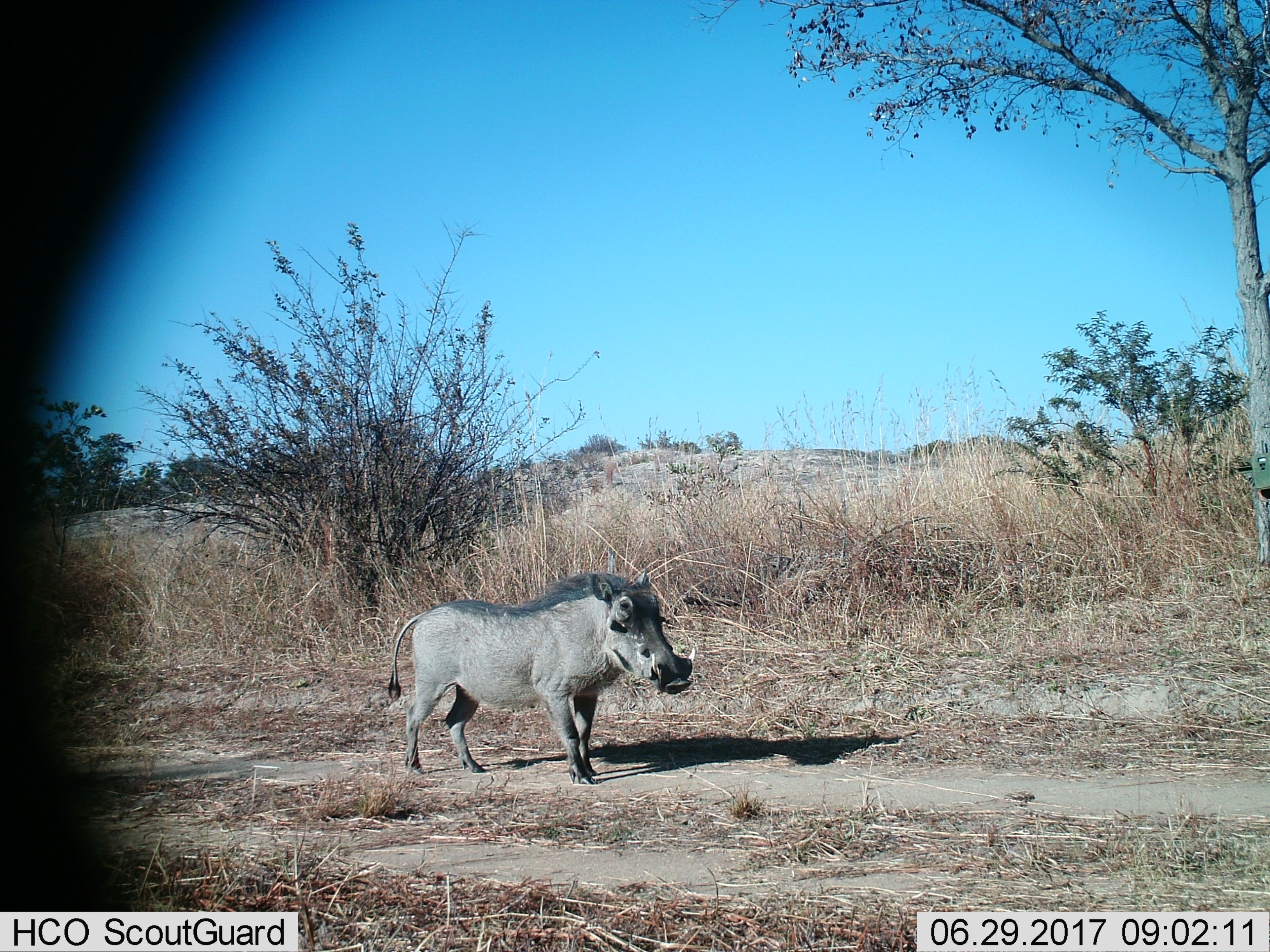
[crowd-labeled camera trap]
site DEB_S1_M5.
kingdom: Animalia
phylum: Chordata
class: Mammalia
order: Artiodactyla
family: Suidae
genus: Phacochoerus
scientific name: Phacochoerus africanus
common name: warthog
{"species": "warthog (Phacochoerus africanus)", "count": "1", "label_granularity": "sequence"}